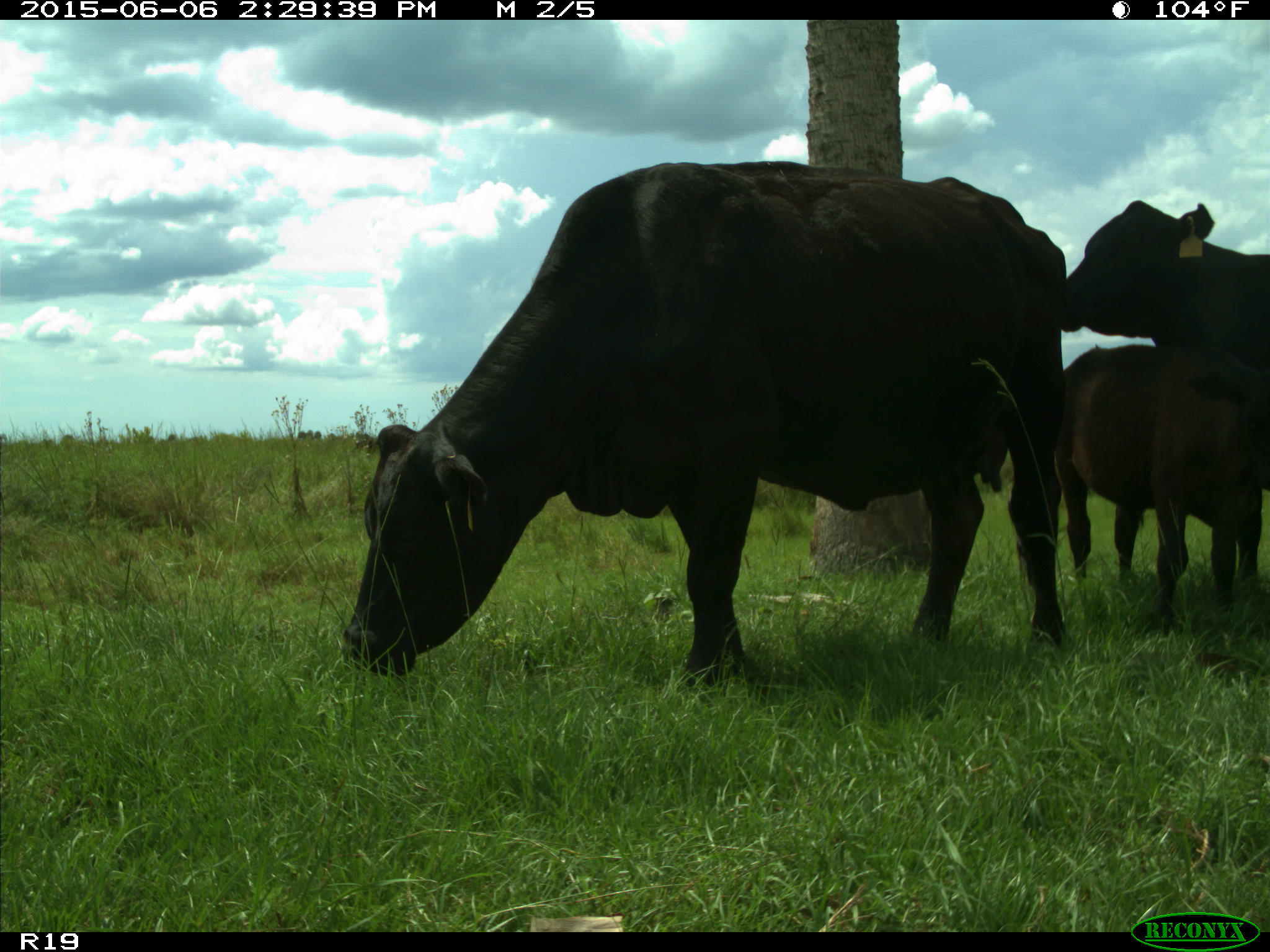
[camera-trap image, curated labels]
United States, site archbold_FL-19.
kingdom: Animalia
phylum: Chordata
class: Mammalia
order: Artiodactyla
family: Bovidae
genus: Bos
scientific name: Bos taurus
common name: domestic cow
Bos taurus (domestic cow).